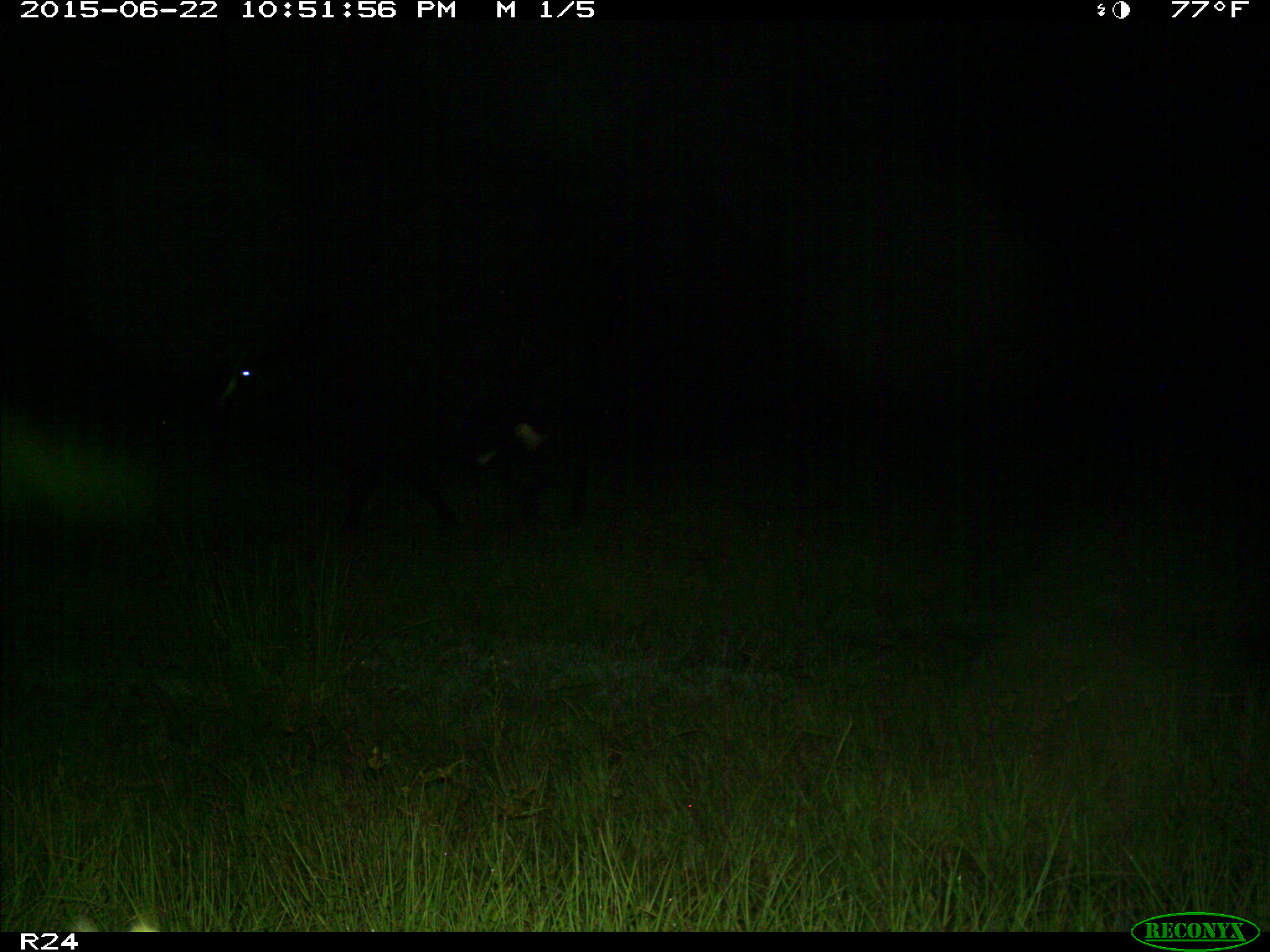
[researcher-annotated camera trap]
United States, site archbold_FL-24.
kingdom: Animalia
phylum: Chordata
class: Mammalia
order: Artiodactyla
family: Bovidae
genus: Bos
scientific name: Bos taurus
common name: domestic cow